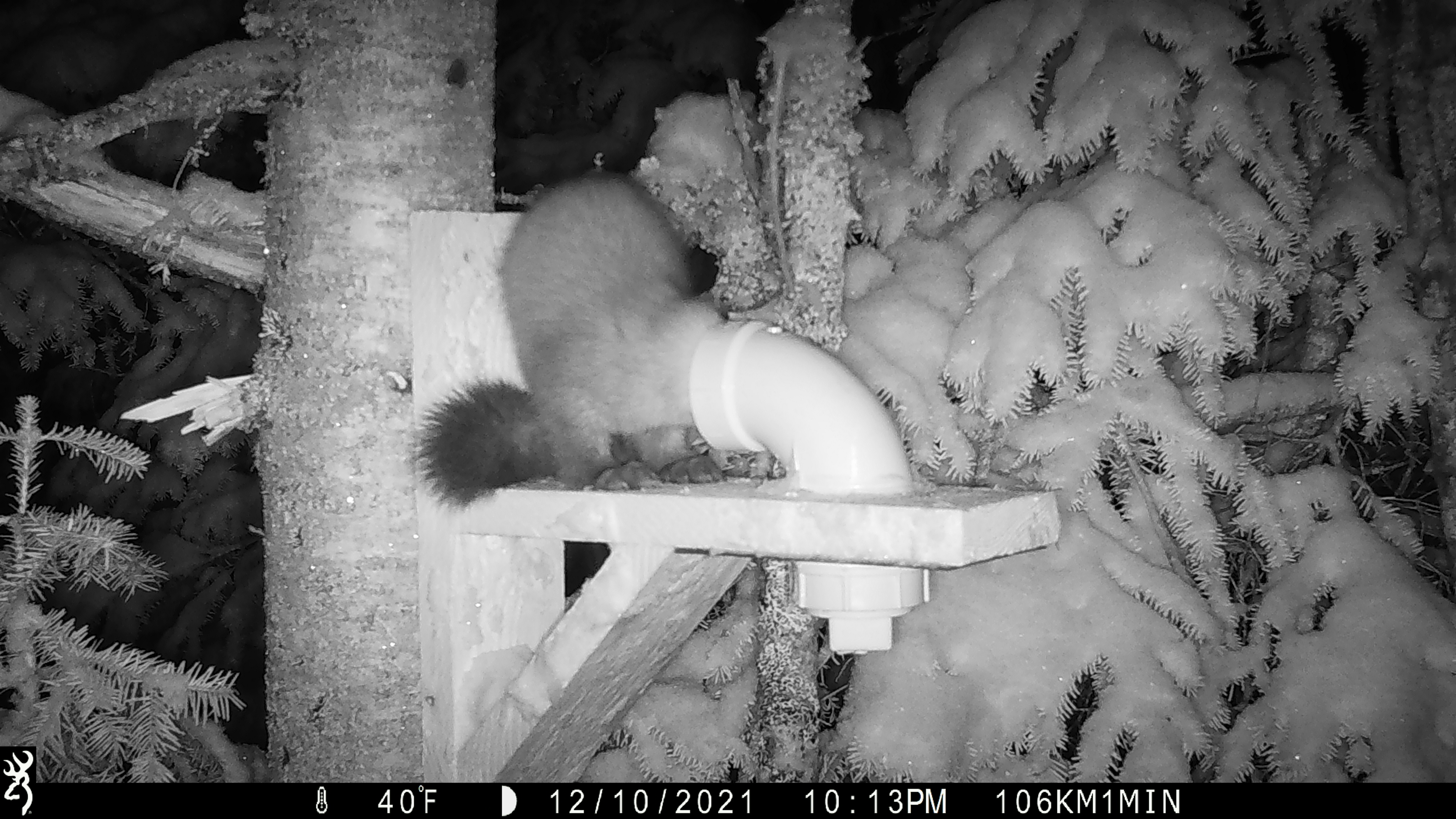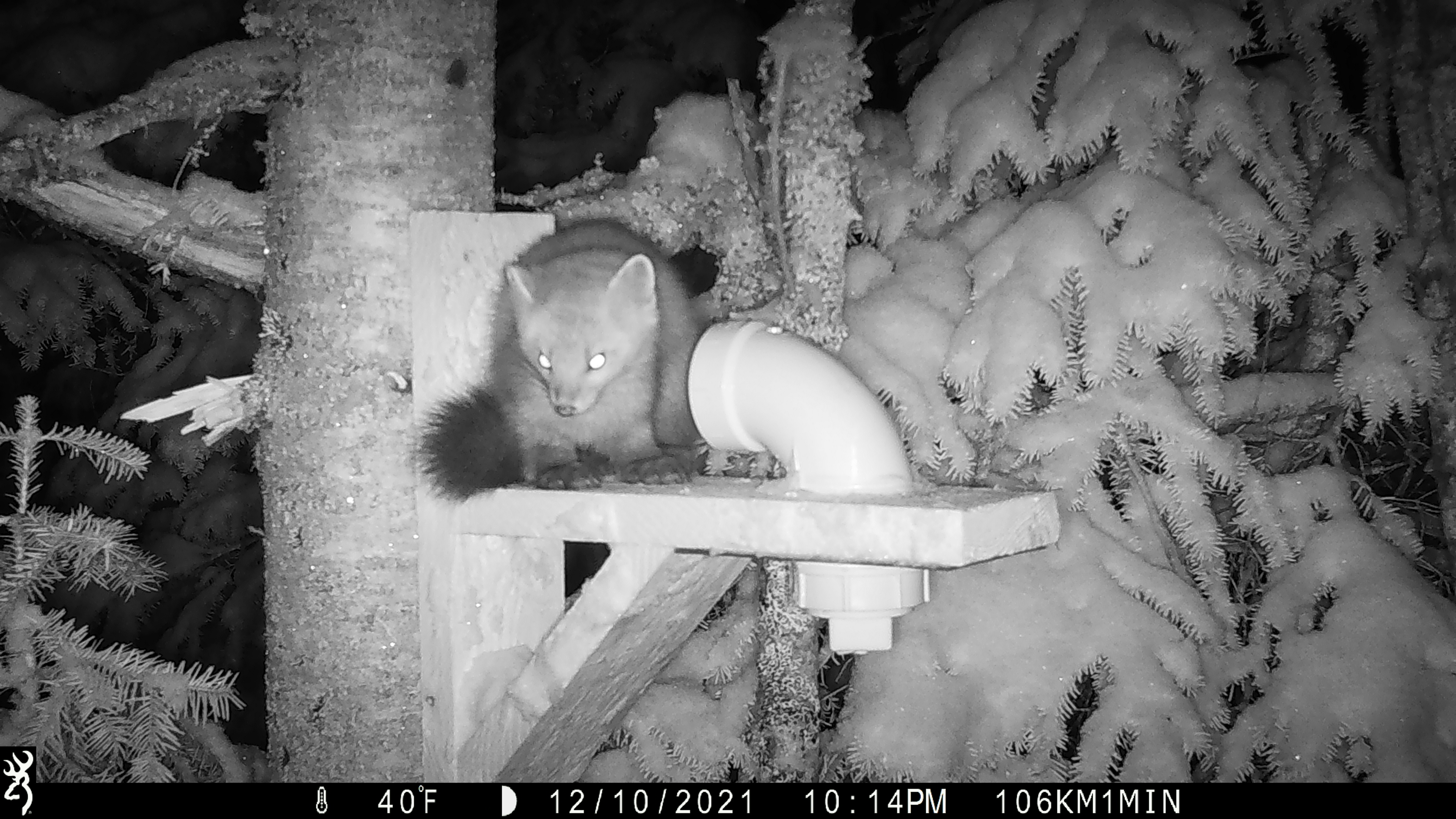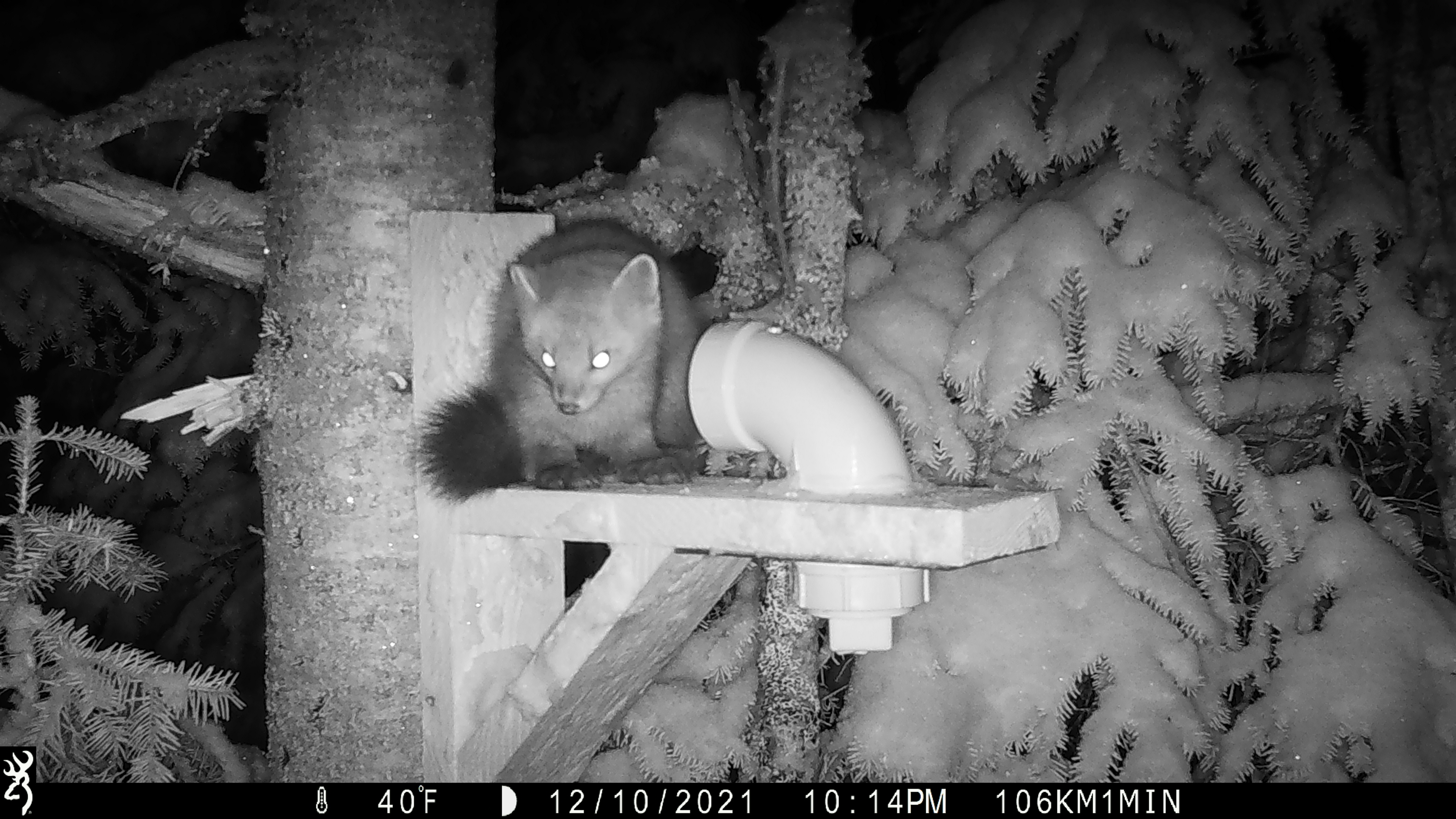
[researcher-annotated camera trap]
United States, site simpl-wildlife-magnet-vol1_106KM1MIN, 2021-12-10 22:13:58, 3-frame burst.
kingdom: Animalia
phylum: Chordata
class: Mammalia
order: Carnivora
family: Mustelidae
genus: Martes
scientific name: Martes americana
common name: american marten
American marten (Martes americana).